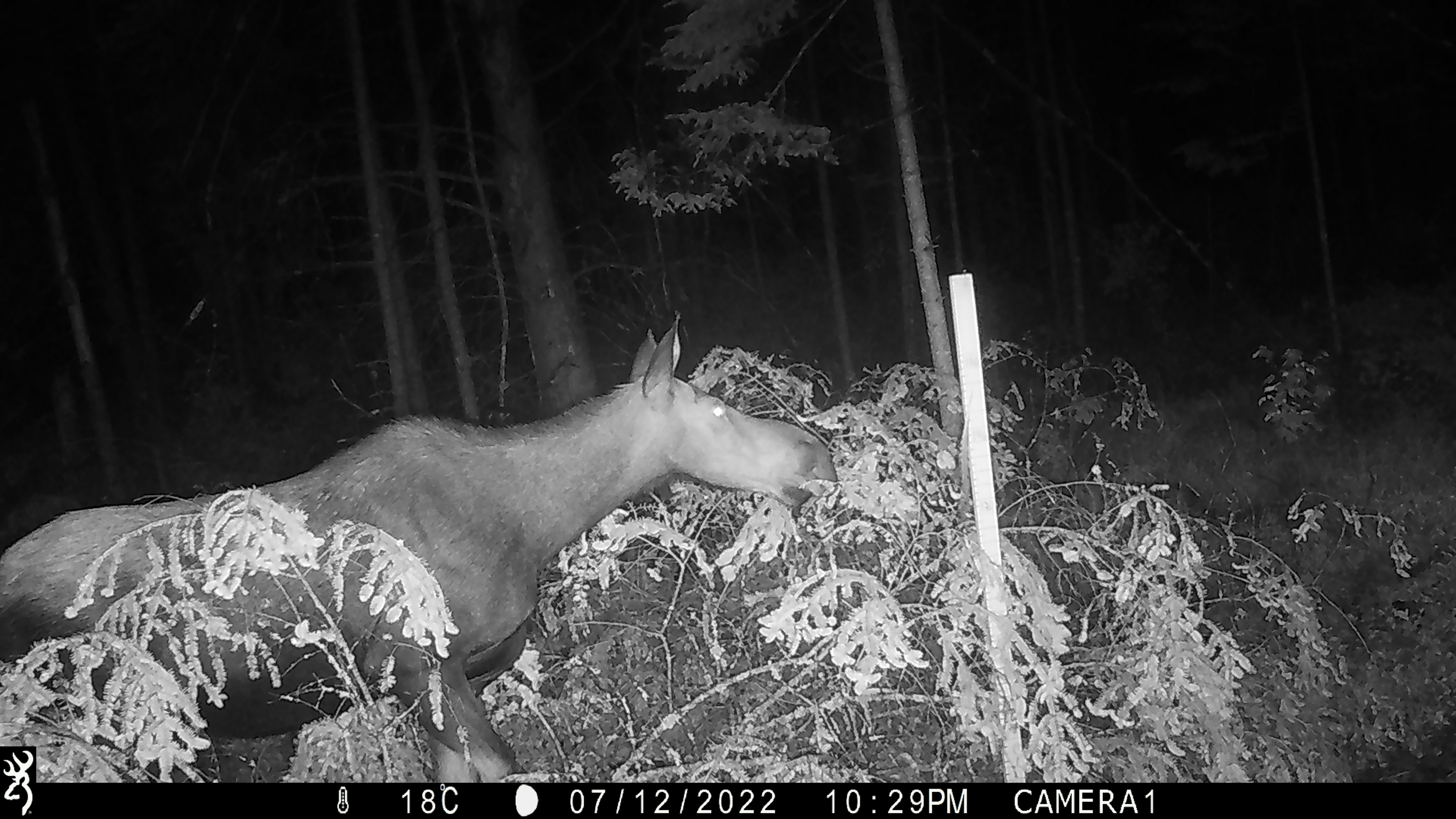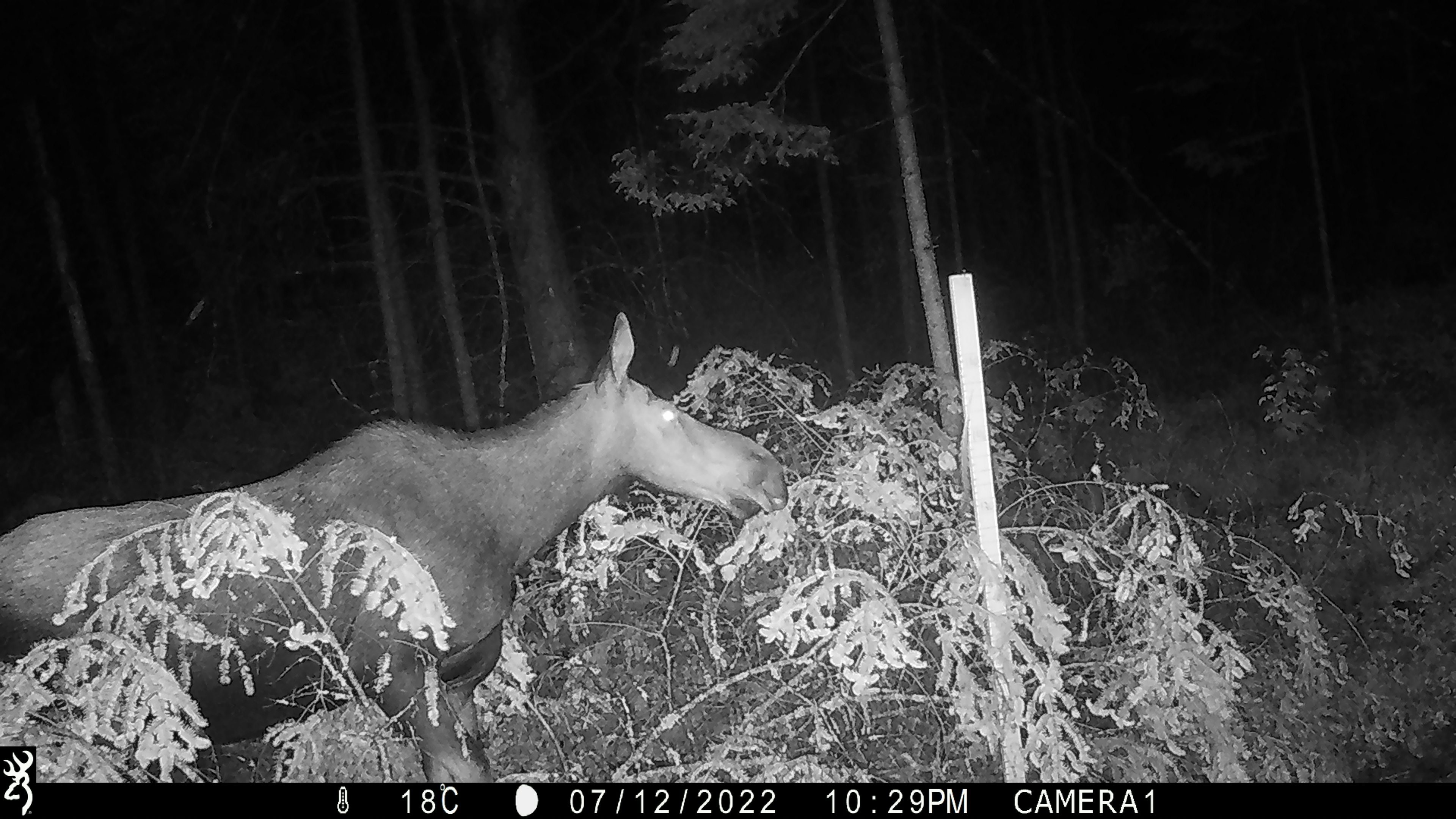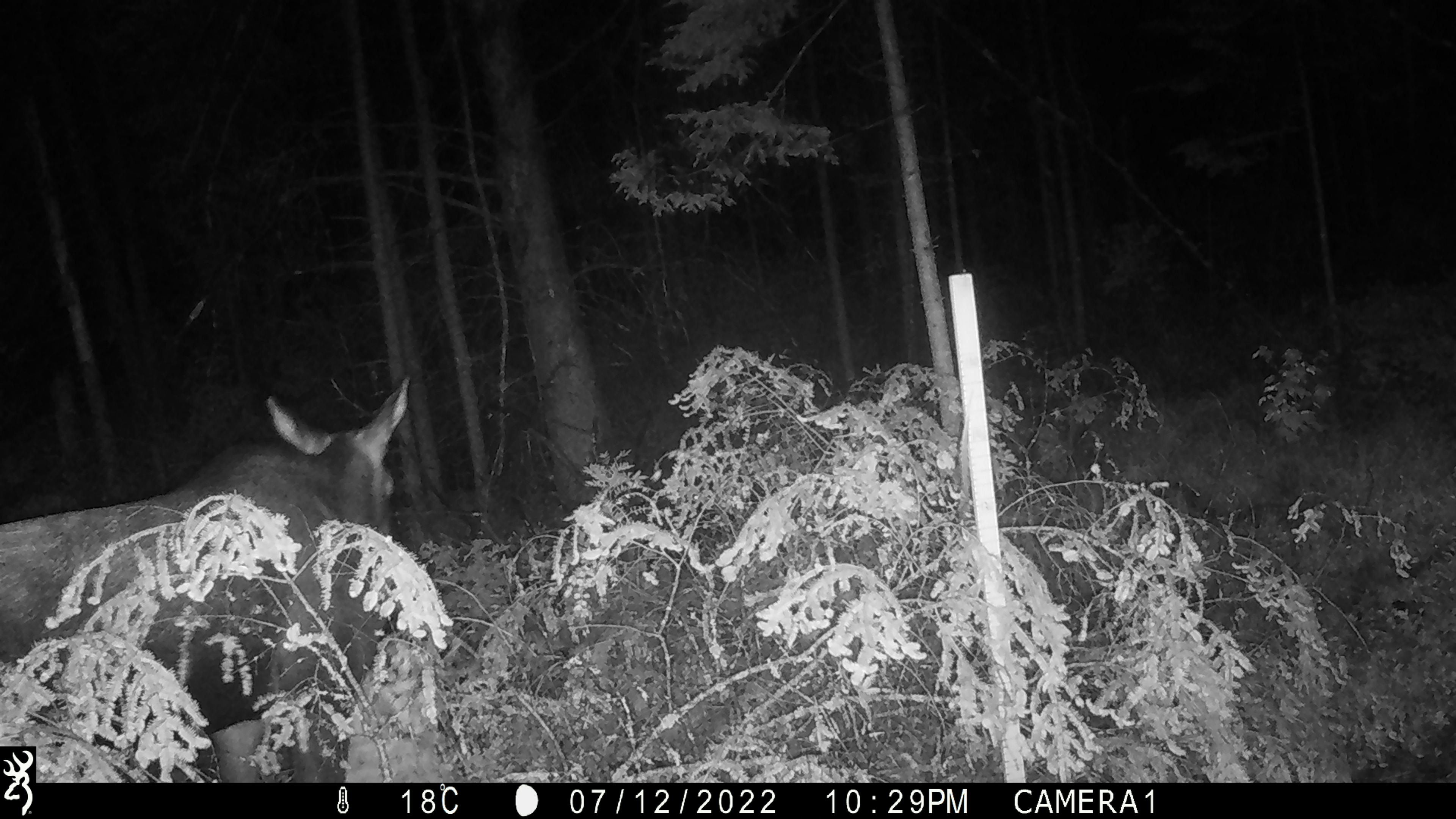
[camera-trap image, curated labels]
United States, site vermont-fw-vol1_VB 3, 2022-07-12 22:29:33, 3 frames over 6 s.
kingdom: Animalia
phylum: Chordata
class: Mammalia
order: Artiodactyla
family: Cervidae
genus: Alces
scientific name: Alces alces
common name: moose